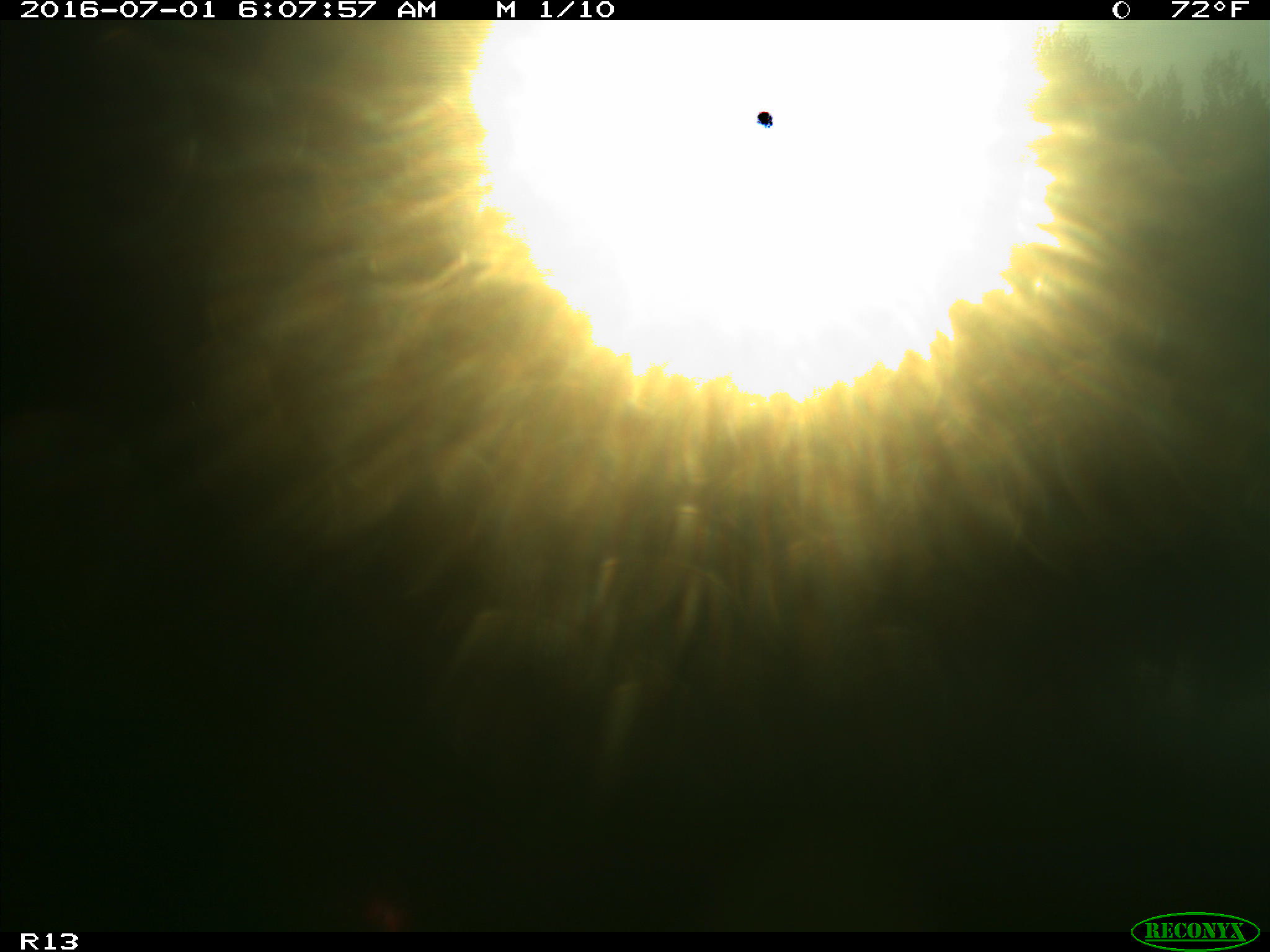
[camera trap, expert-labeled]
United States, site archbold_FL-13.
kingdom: Animalia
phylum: Chordata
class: Mammalia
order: Artiodactyla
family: Bovidae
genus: Bos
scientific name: Bos taurus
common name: domestic cow